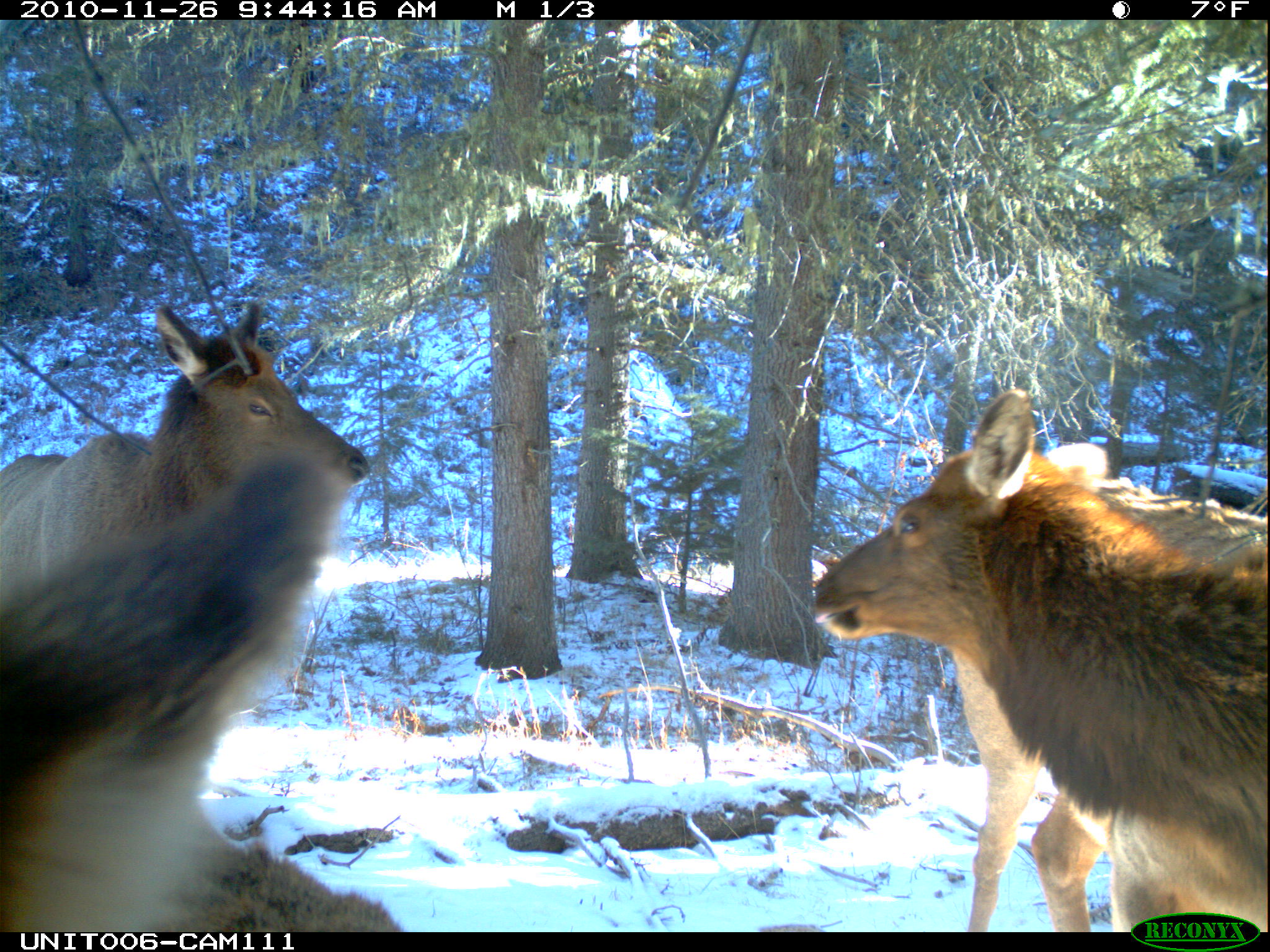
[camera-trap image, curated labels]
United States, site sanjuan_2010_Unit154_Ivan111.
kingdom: Animalia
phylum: Chordata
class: Mammalia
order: Artiodactyla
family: Cervidae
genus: Cervus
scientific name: Cervus elaphus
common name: red deer